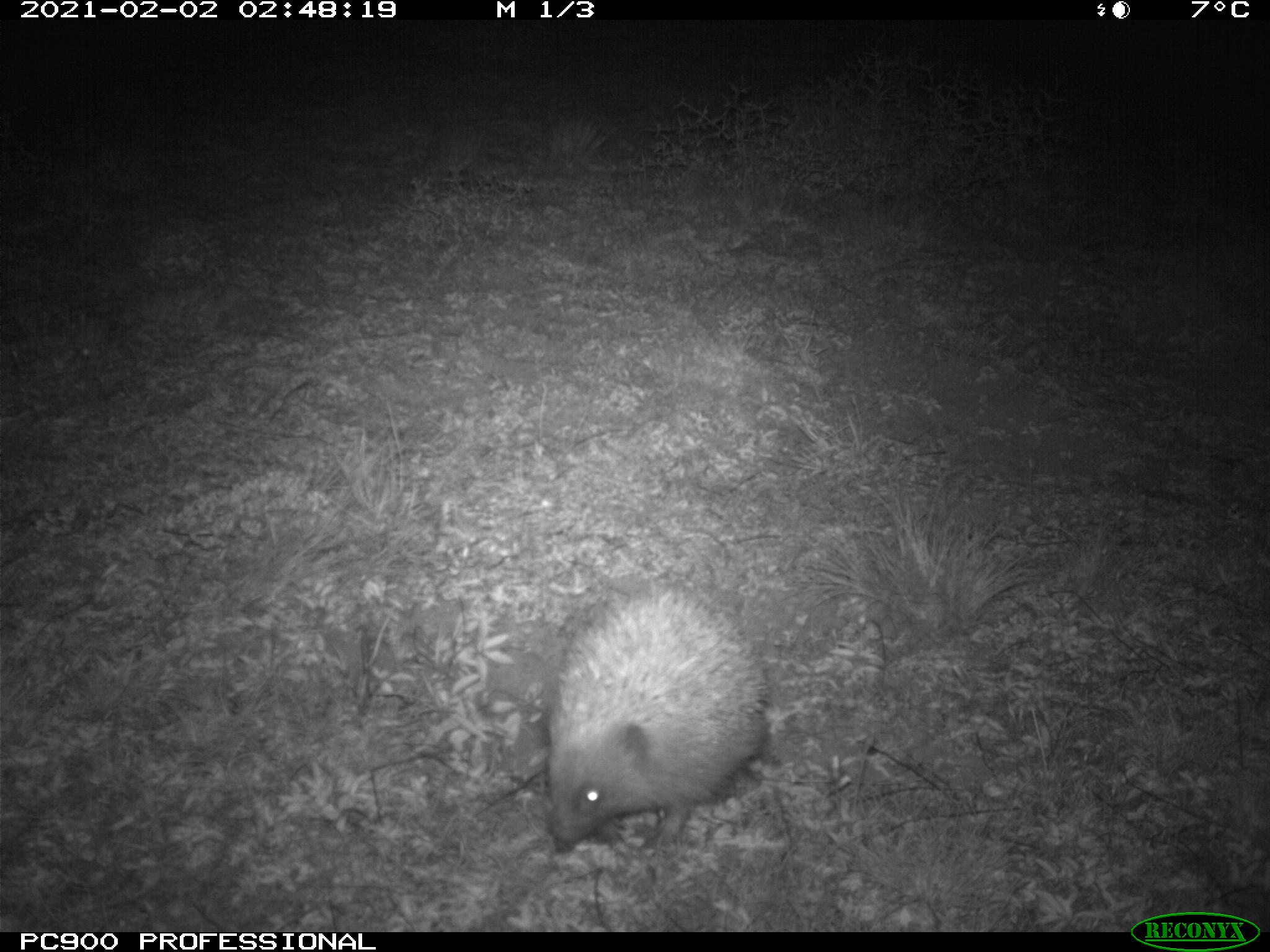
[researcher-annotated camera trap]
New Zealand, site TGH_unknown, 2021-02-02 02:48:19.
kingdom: Animalia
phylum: Chordata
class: Mammalia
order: Eulipotyphla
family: Erinaceidae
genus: Erinaceus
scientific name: Erinaceus europaeus europaeus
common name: european hedgehog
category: hedgehog